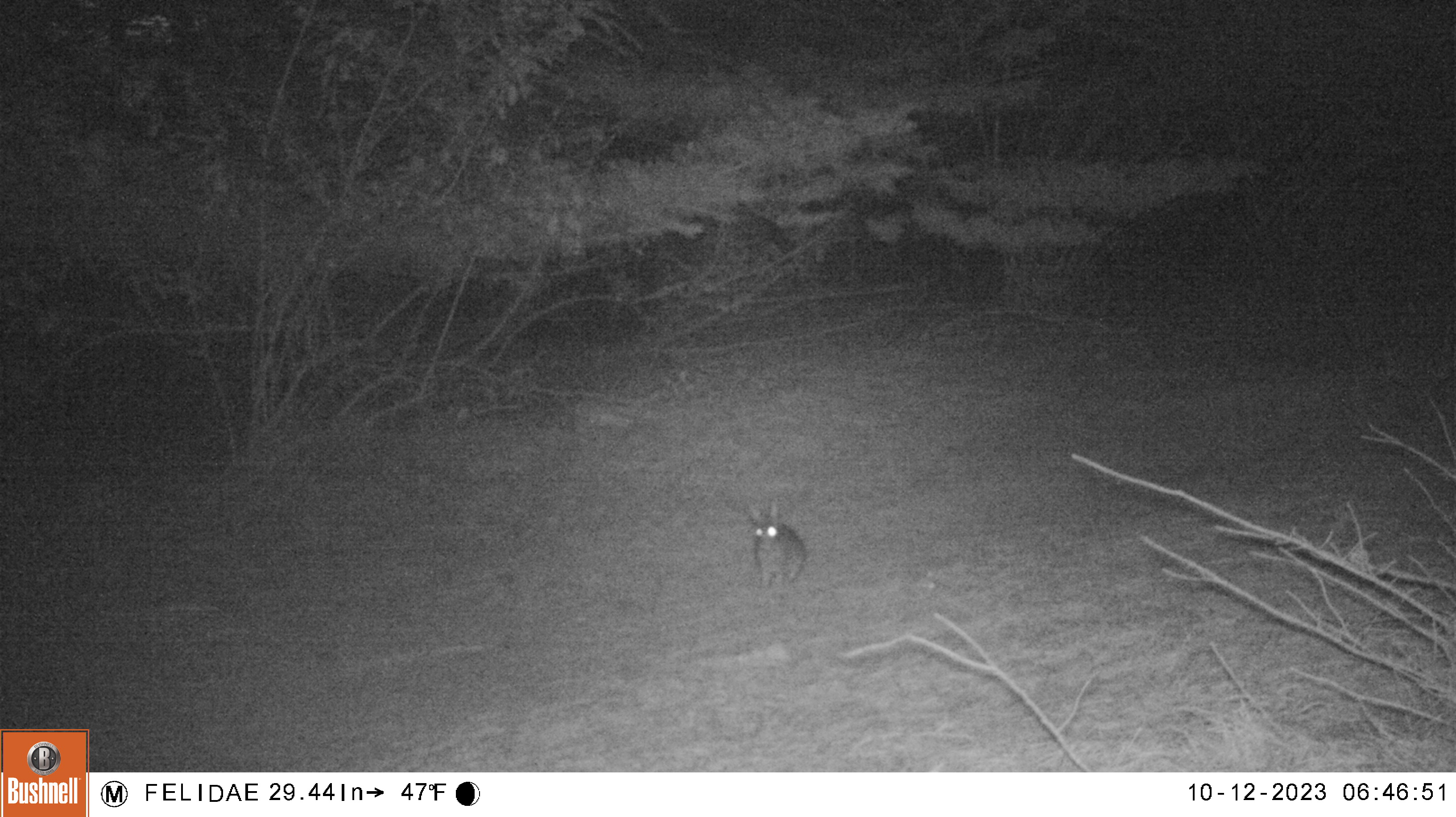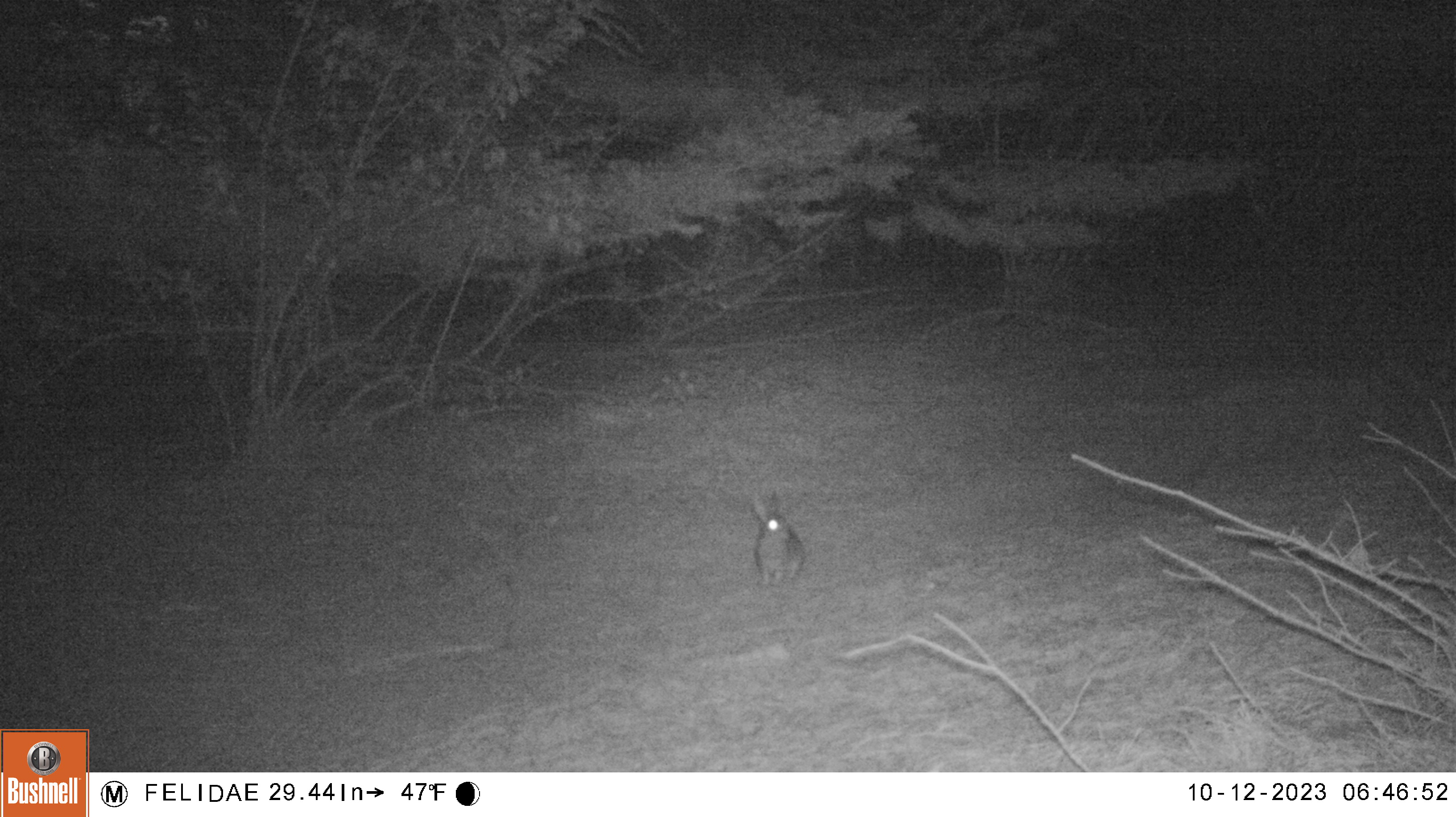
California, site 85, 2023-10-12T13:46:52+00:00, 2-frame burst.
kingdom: Animalia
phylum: Chordata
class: Mammalia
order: Lagomorpha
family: Leporidae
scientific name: Leporidae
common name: rabbit